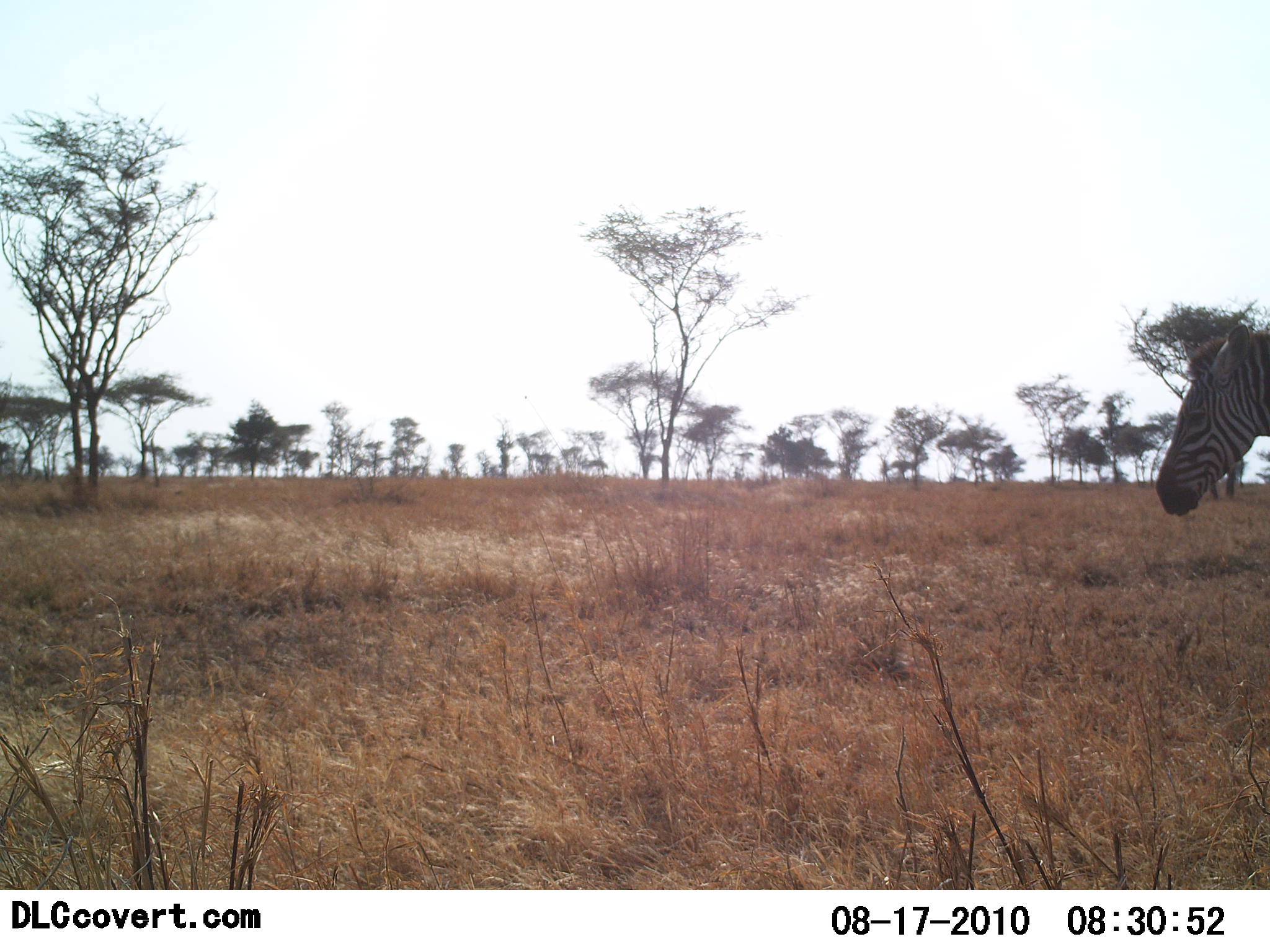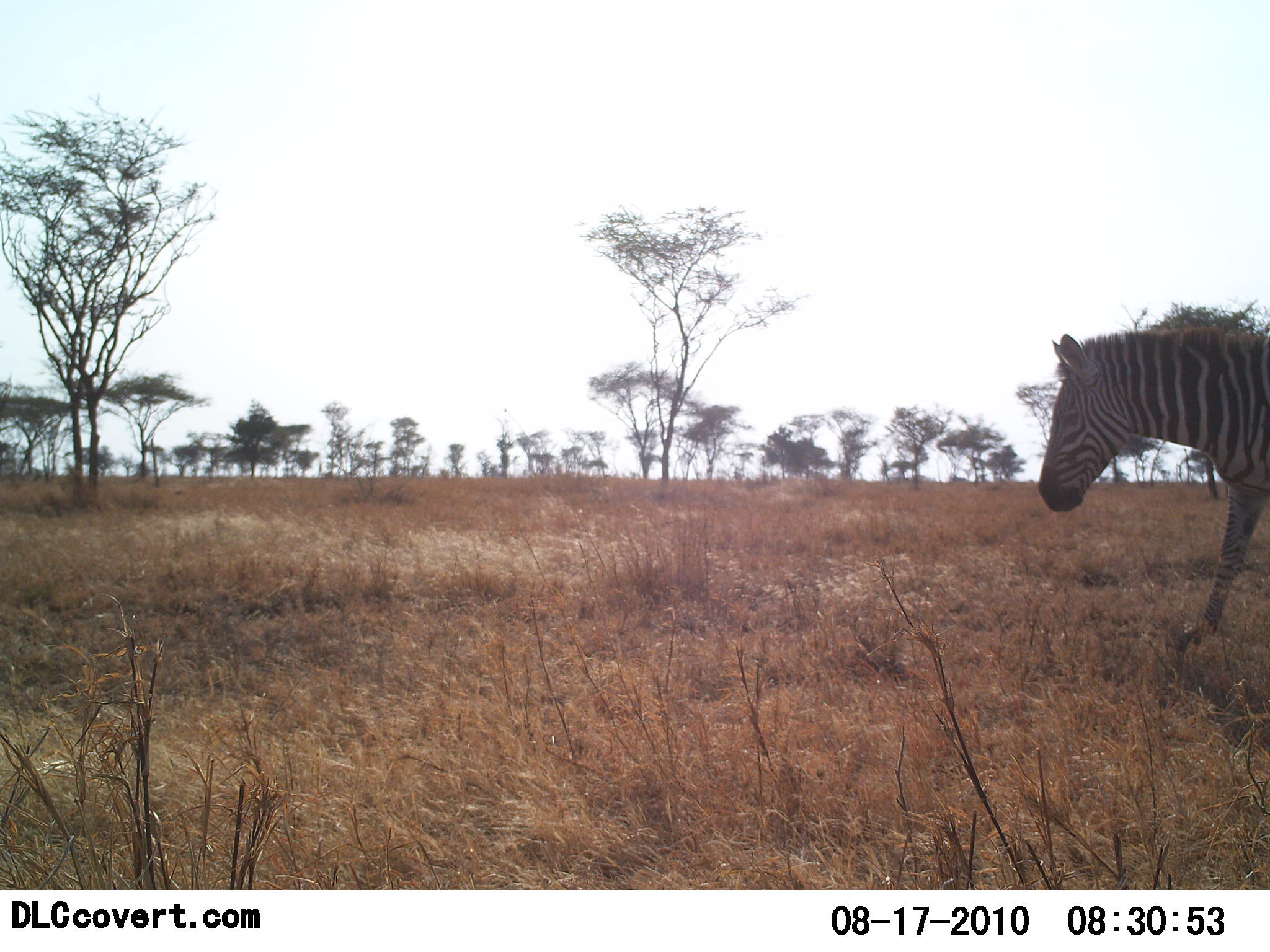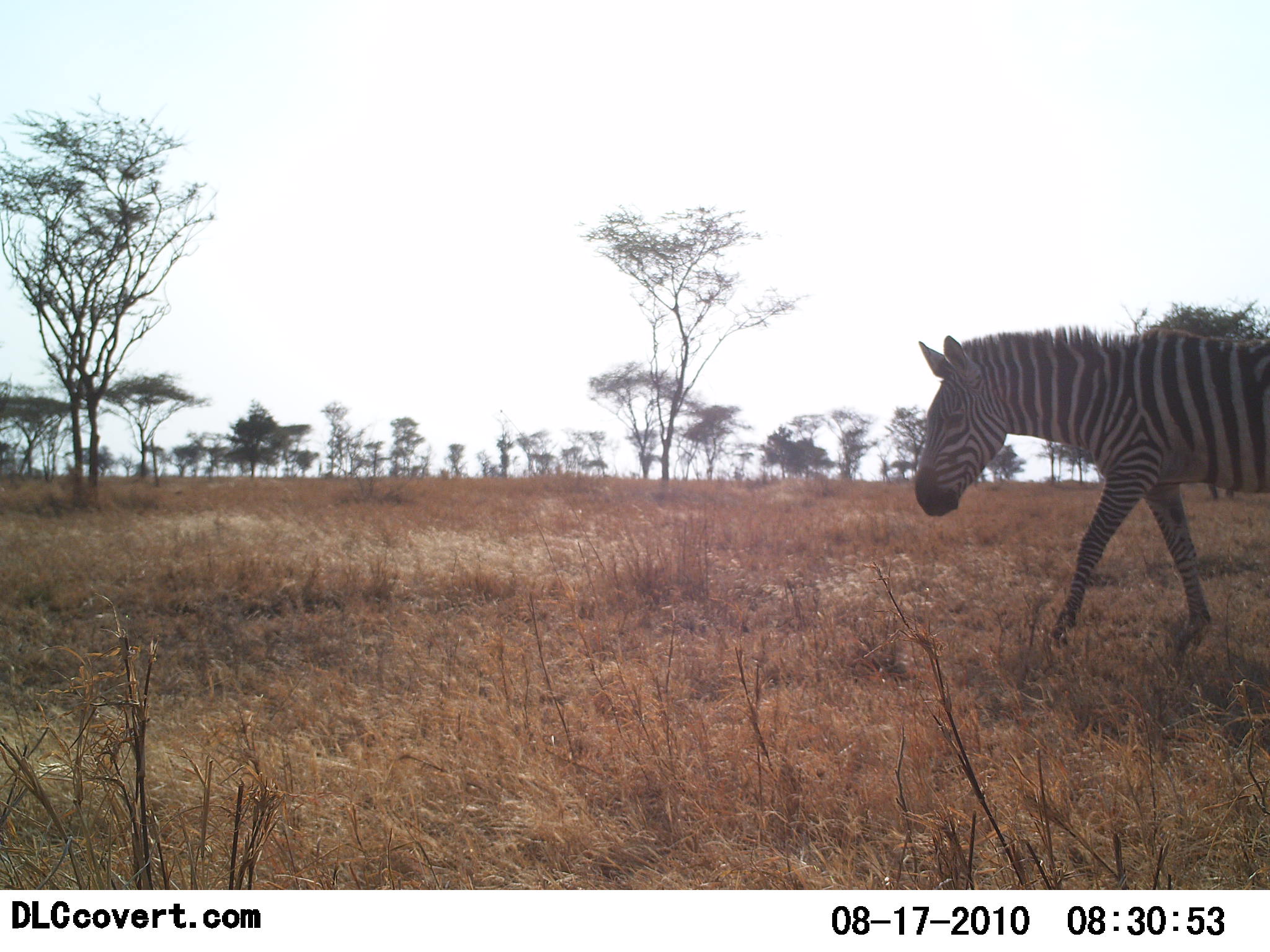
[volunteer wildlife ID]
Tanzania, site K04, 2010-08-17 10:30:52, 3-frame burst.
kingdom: Animalia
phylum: Chordata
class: Mammalia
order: Perissodactyla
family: Equidae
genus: Equus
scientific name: Equus quagga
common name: plains zebra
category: zebra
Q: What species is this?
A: Zebra (plains zebra) (Equus quagga).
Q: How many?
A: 1.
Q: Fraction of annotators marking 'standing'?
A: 0%.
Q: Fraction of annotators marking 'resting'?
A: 0%.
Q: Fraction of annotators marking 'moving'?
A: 100%.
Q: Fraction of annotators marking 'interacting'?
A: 0%.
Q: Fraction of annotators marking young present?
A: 0%.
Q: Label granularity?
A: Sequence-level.